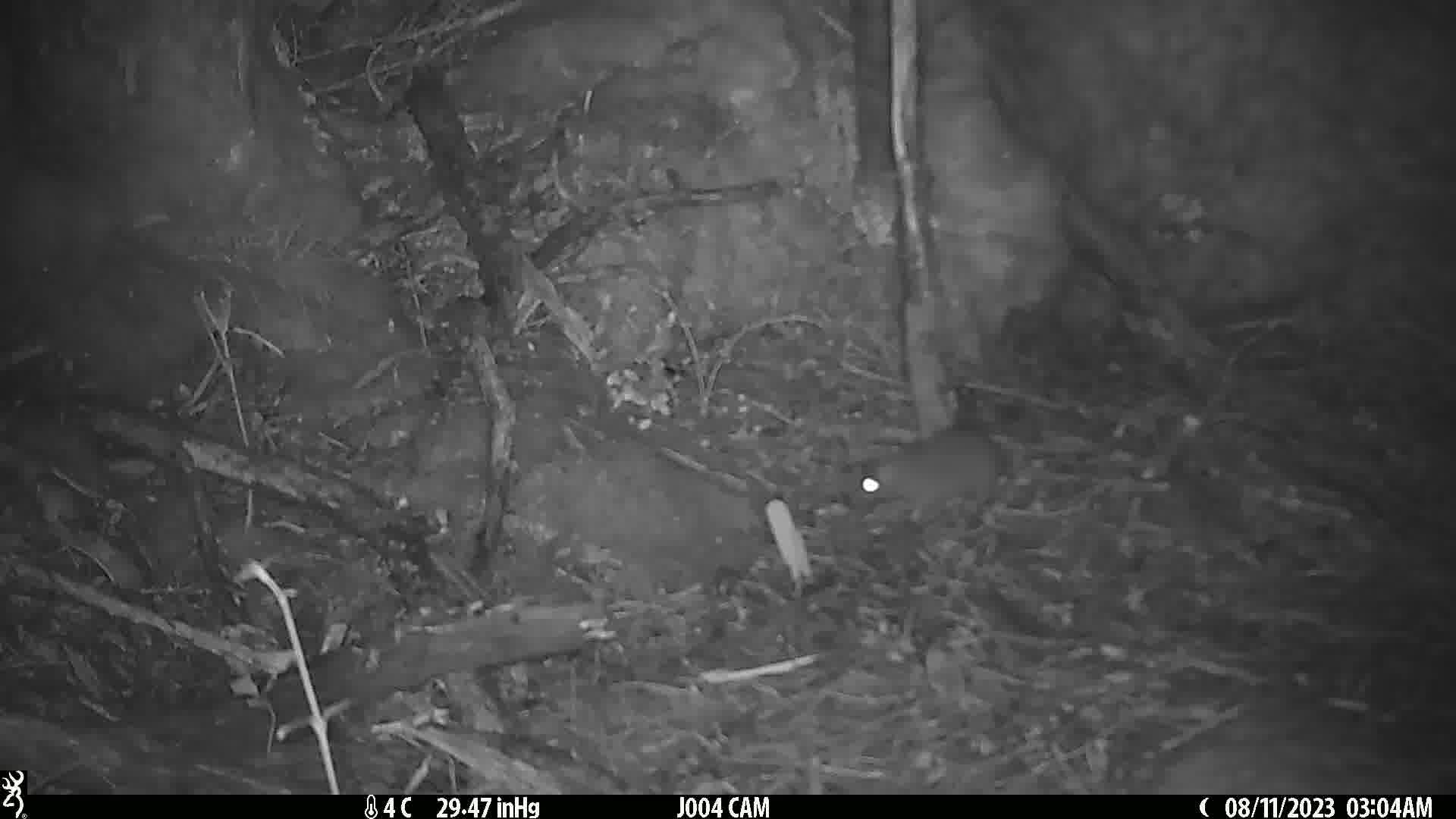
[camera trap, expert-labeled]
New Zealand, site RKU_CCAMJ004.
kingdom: Animalia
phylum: Chordata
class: Mammalia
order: Rodentia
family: Muridae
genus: Rattus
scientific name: Rattus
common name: rat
Rat (Rattus).